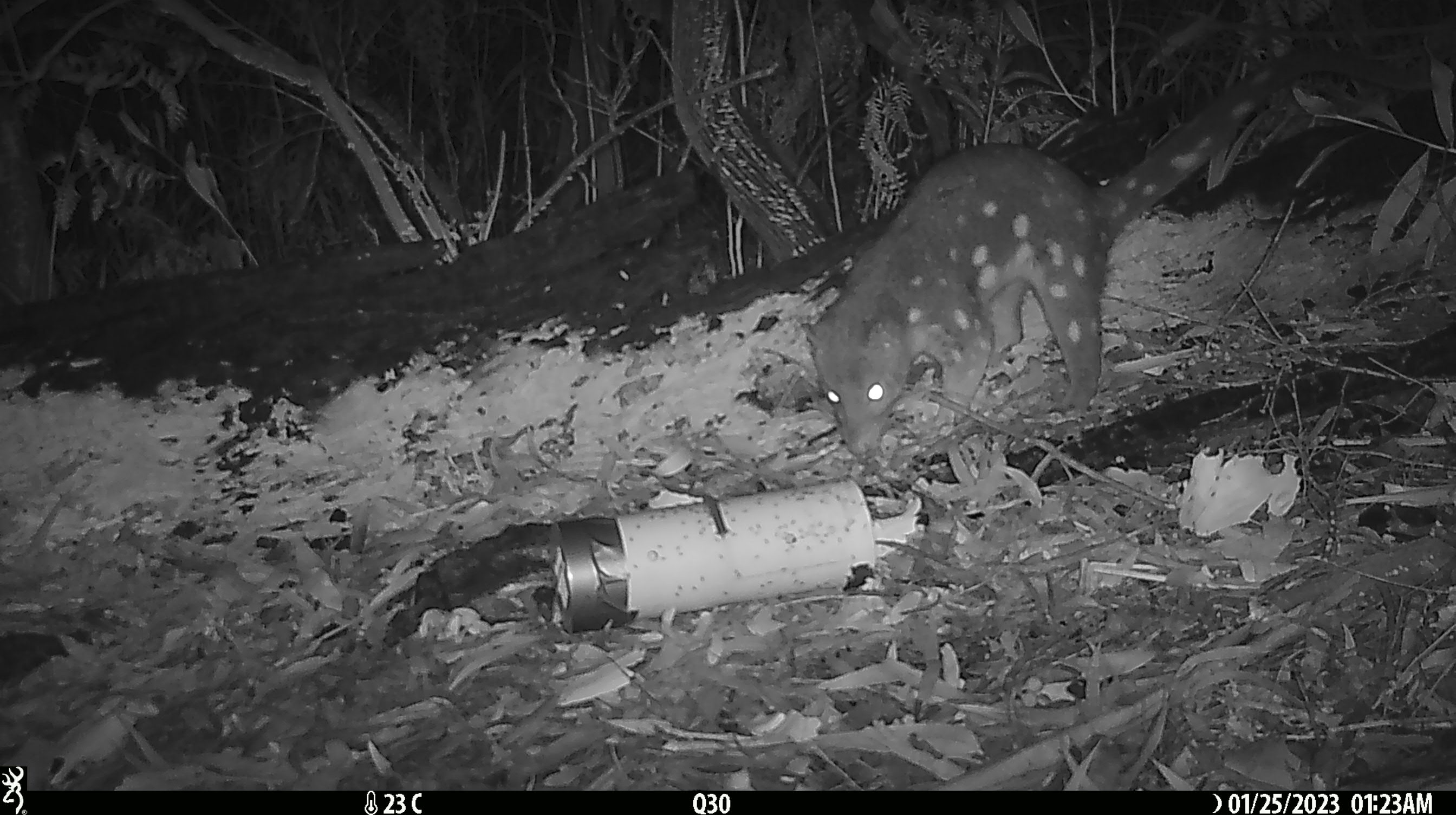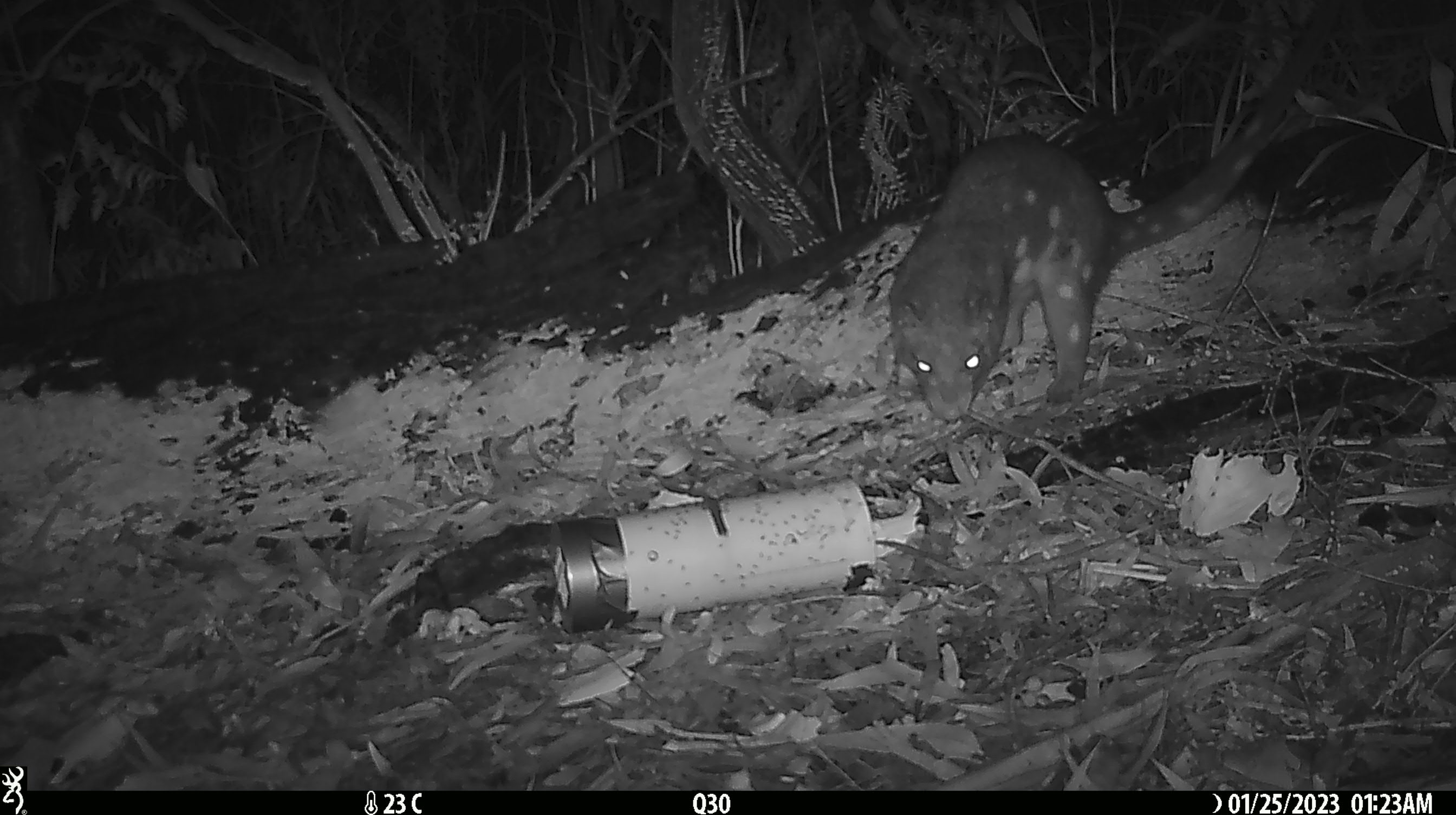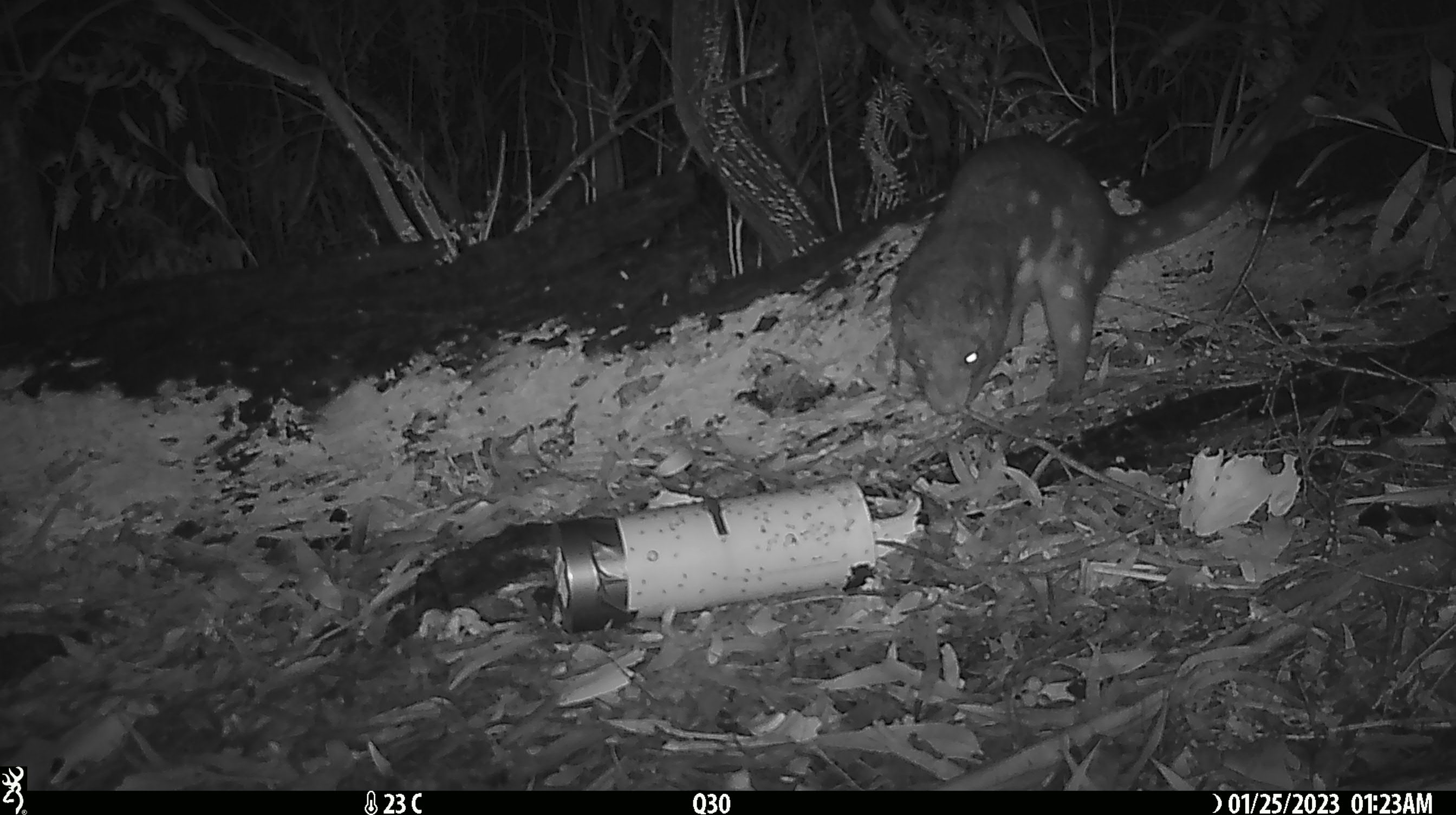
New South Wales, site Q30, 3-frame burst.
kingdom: Animalia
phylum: Chordata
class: Mammalia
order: Dasyuromorphia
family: Dasyuridae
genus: Dasyurus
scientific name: Dasyurus maculatus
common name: spotted-tailed quoll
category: quoll